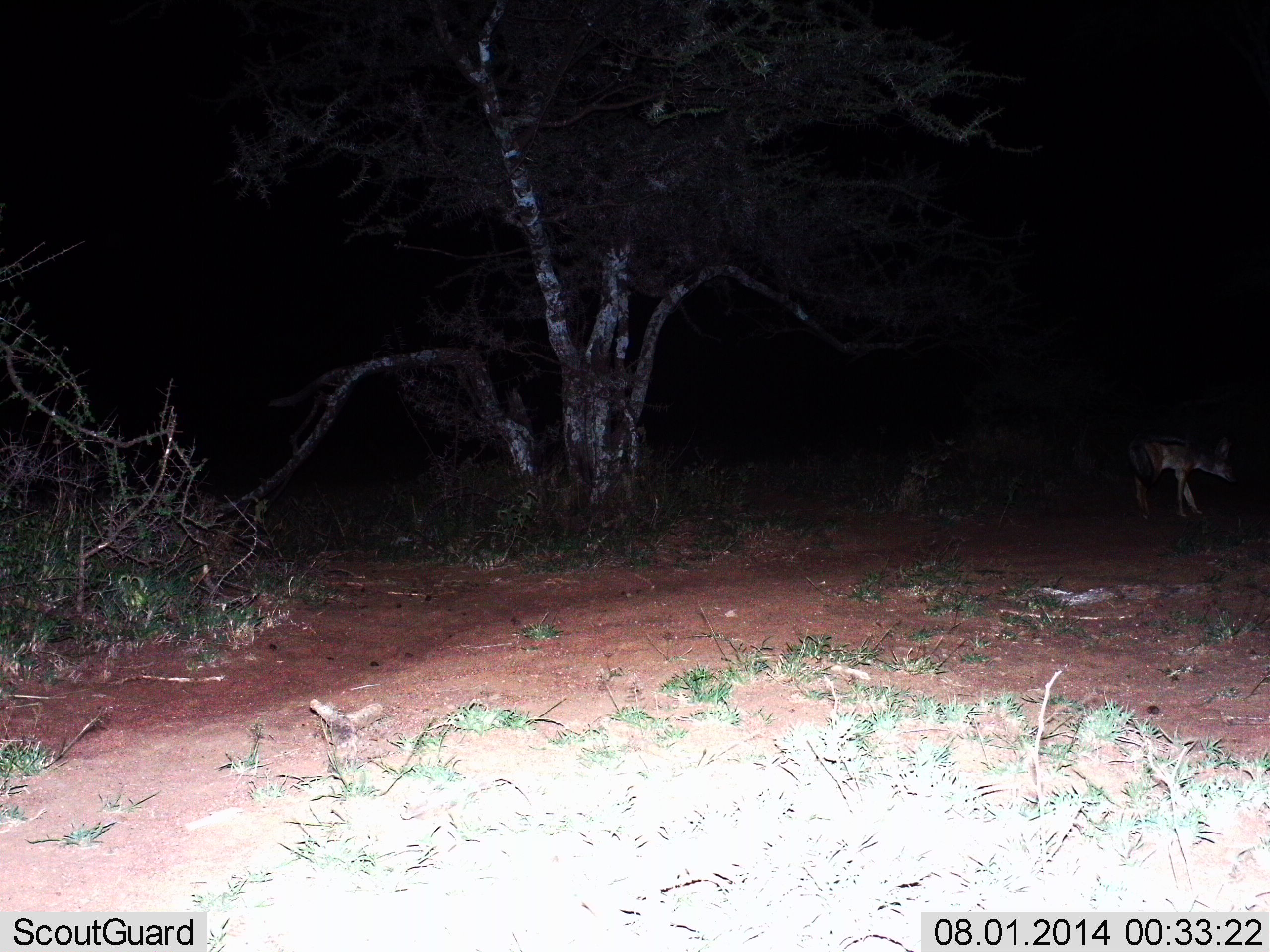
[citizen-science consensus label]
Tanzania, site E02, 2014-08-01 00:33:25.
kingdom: Animalia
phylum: Chordata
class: Mammalia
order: Carnivora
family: Canidae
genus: Lupulella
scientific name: Lupulella mesomelas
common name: black-backed jackal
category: jackal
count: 1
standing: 50%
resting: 0%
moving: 50%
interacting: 0%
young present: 0%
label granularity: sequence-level